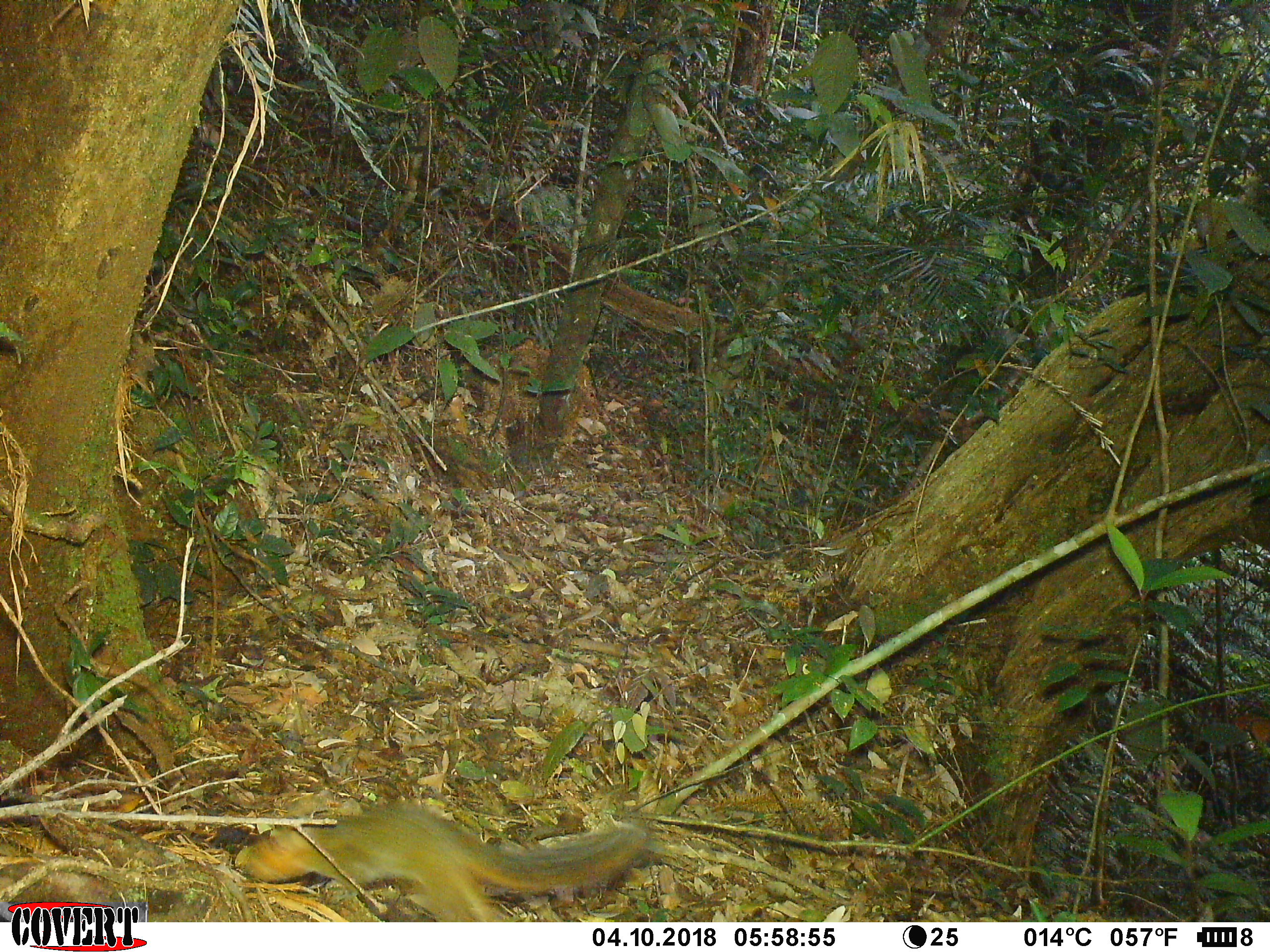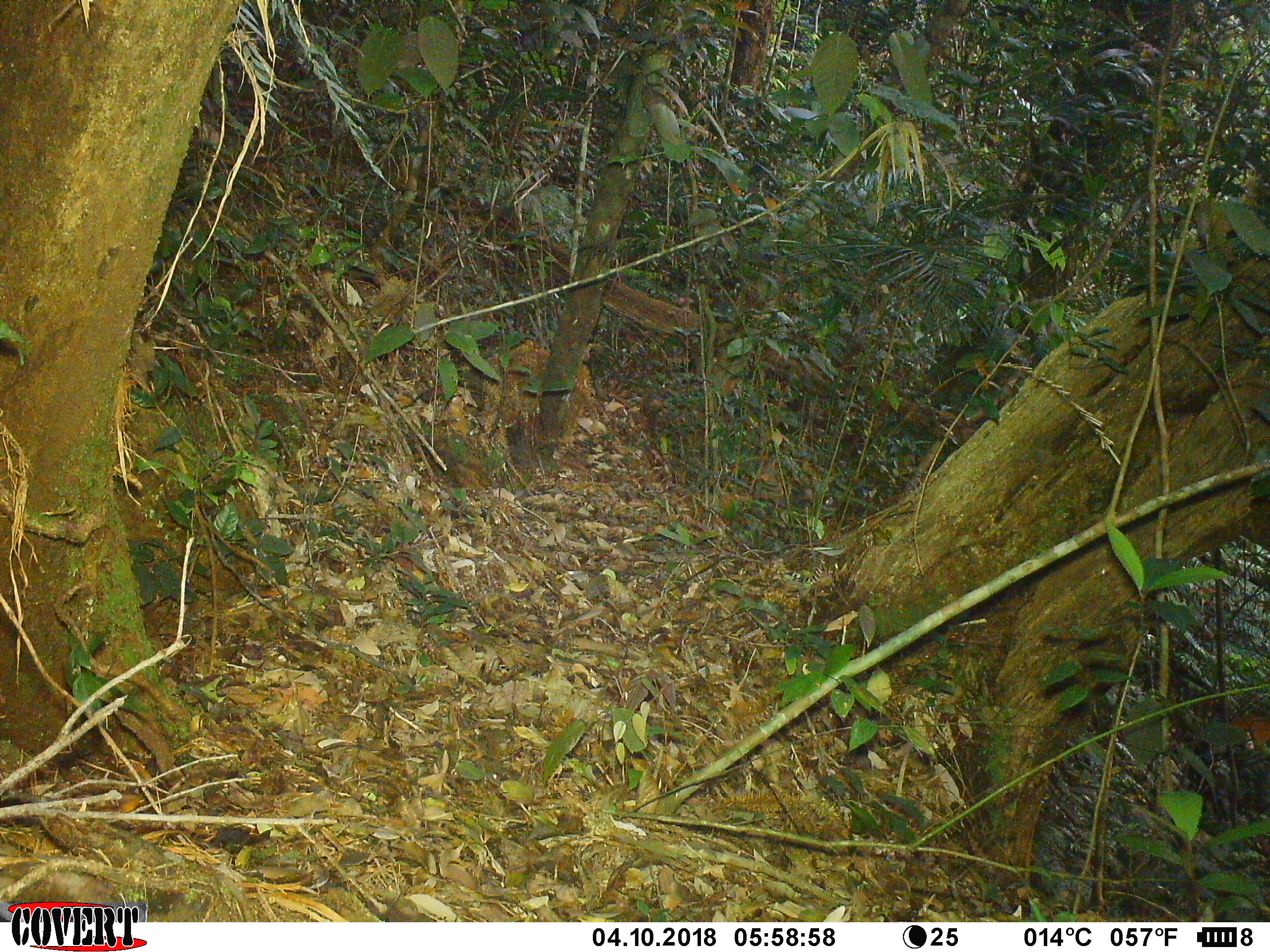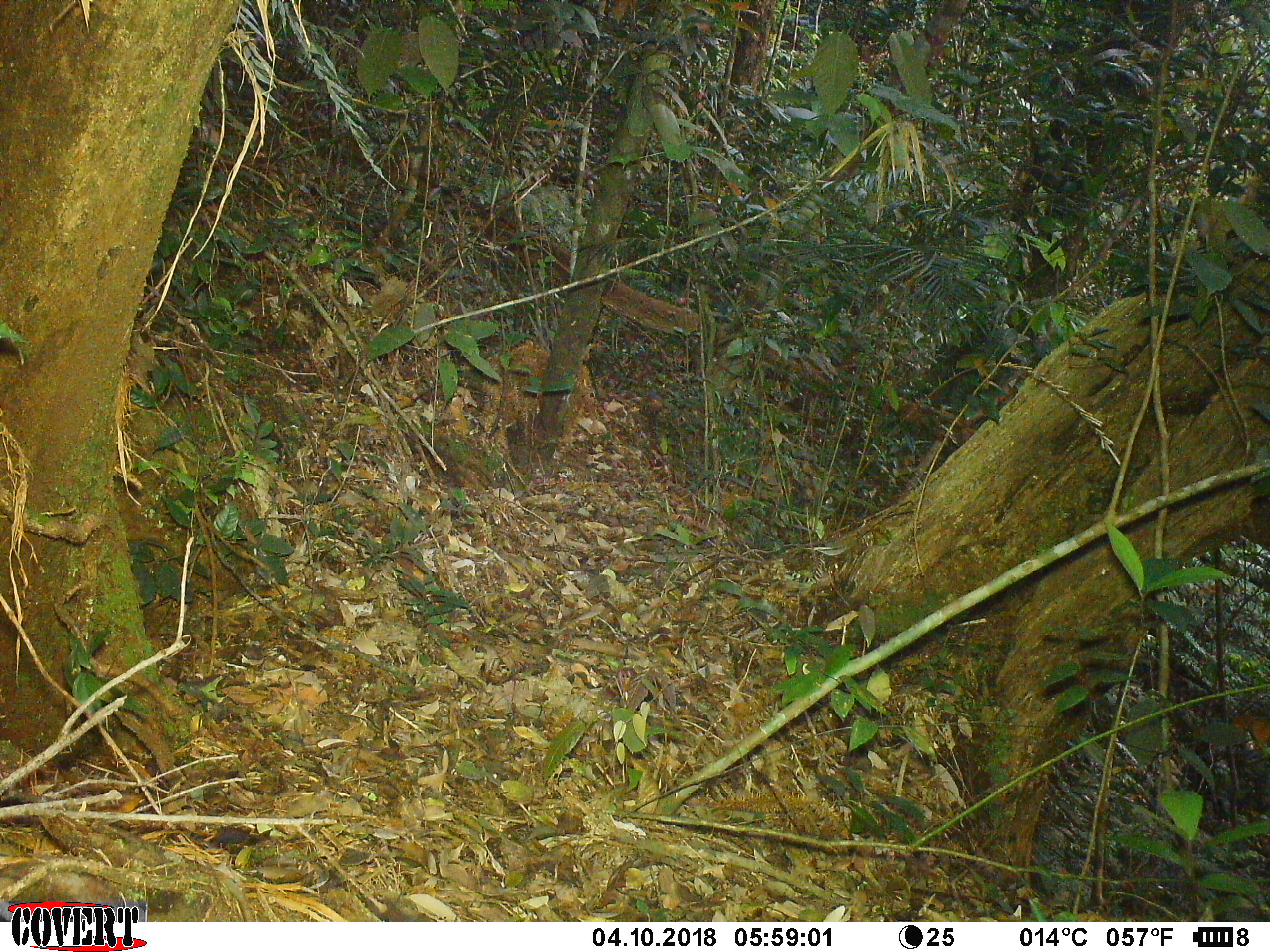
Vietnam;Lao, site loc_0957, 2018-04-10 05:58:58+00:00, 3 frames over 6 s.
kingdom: Animalia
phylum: Chordata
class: Mammalia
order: Rodentia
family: Sciuridae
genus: Dremomys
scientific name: Dremomys rufigenis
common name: red-cheeked squirrel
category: red cheeked squirrel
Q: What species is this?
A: Red cheeked squirrel (red-cheeked squirrel) (Dremomys rufigenis).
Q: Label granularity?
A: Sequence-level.